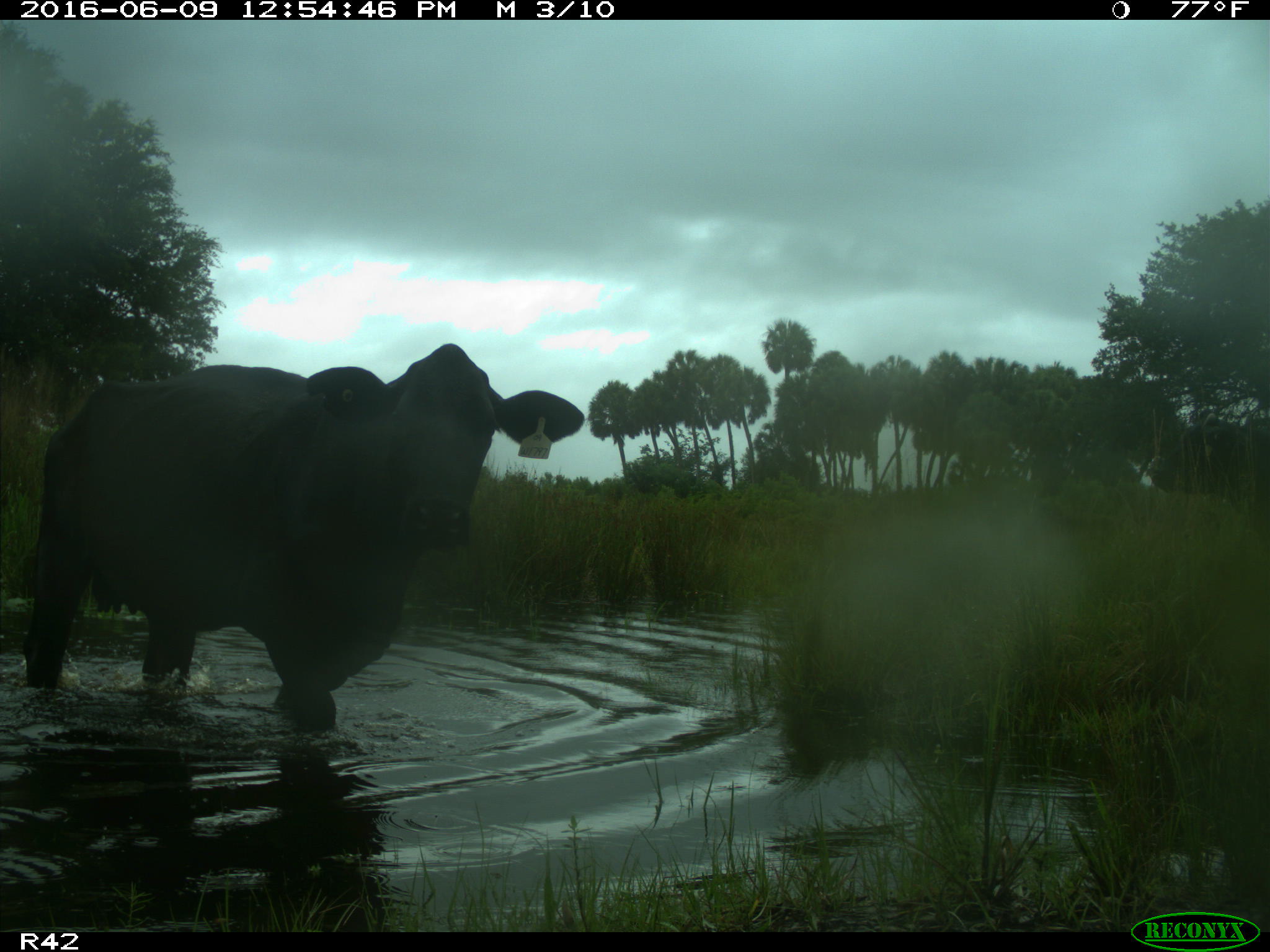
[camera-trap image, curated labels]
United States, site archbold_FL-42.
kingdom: Animalia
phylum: Chordata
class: Mammalia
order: Artiodactyla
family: Bovidae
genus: Bos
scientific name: Bos taurus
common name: domestic cow